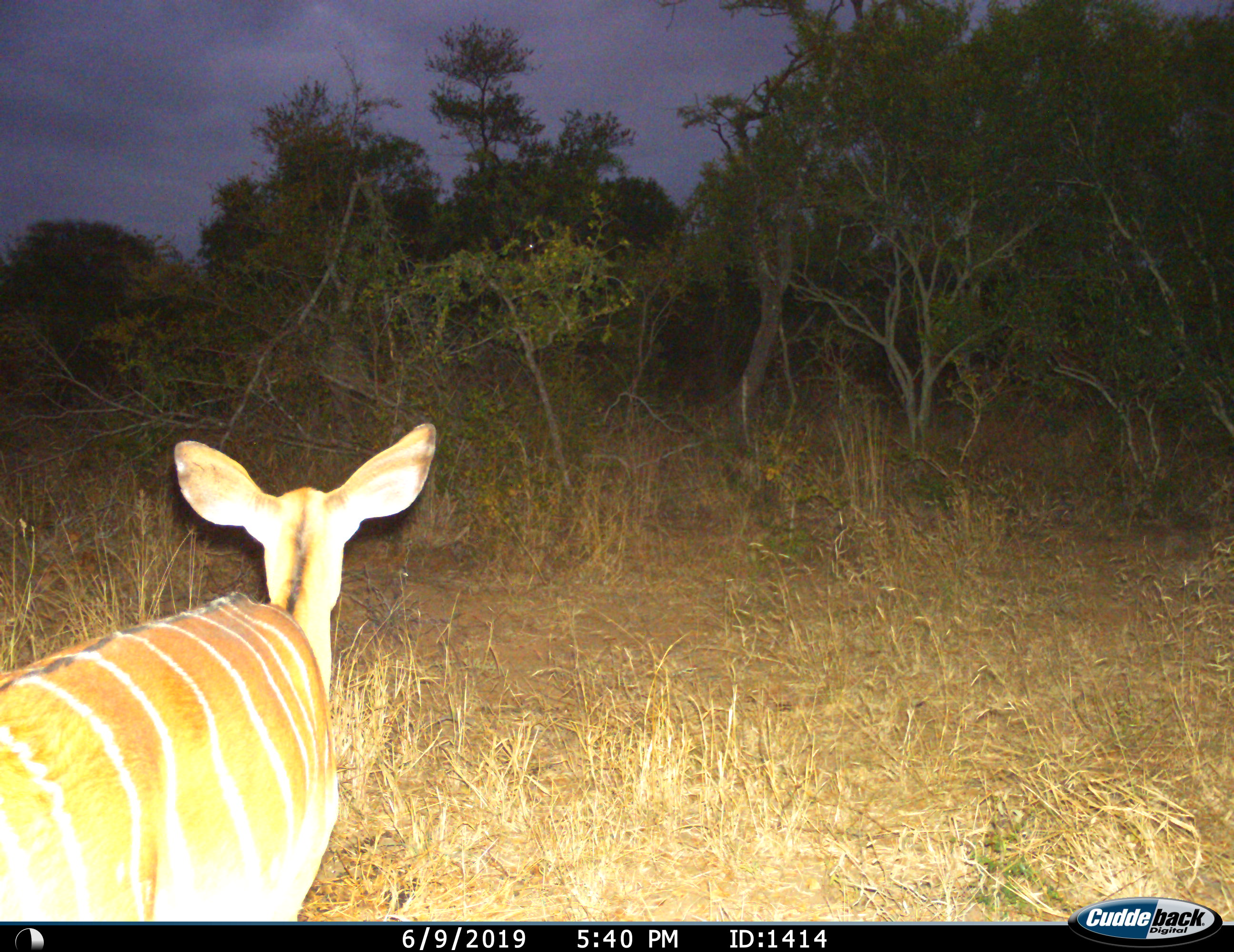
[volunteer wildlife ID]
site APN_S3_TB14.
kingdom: Animalia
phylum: Chordata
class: Mammalia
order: Artiodactyla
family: Bovidae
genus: Tragelaphus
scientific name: Tragelaphus angasii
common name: nyala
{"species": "nyala (Tragelaphus angasii)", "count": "1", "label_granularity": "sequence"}